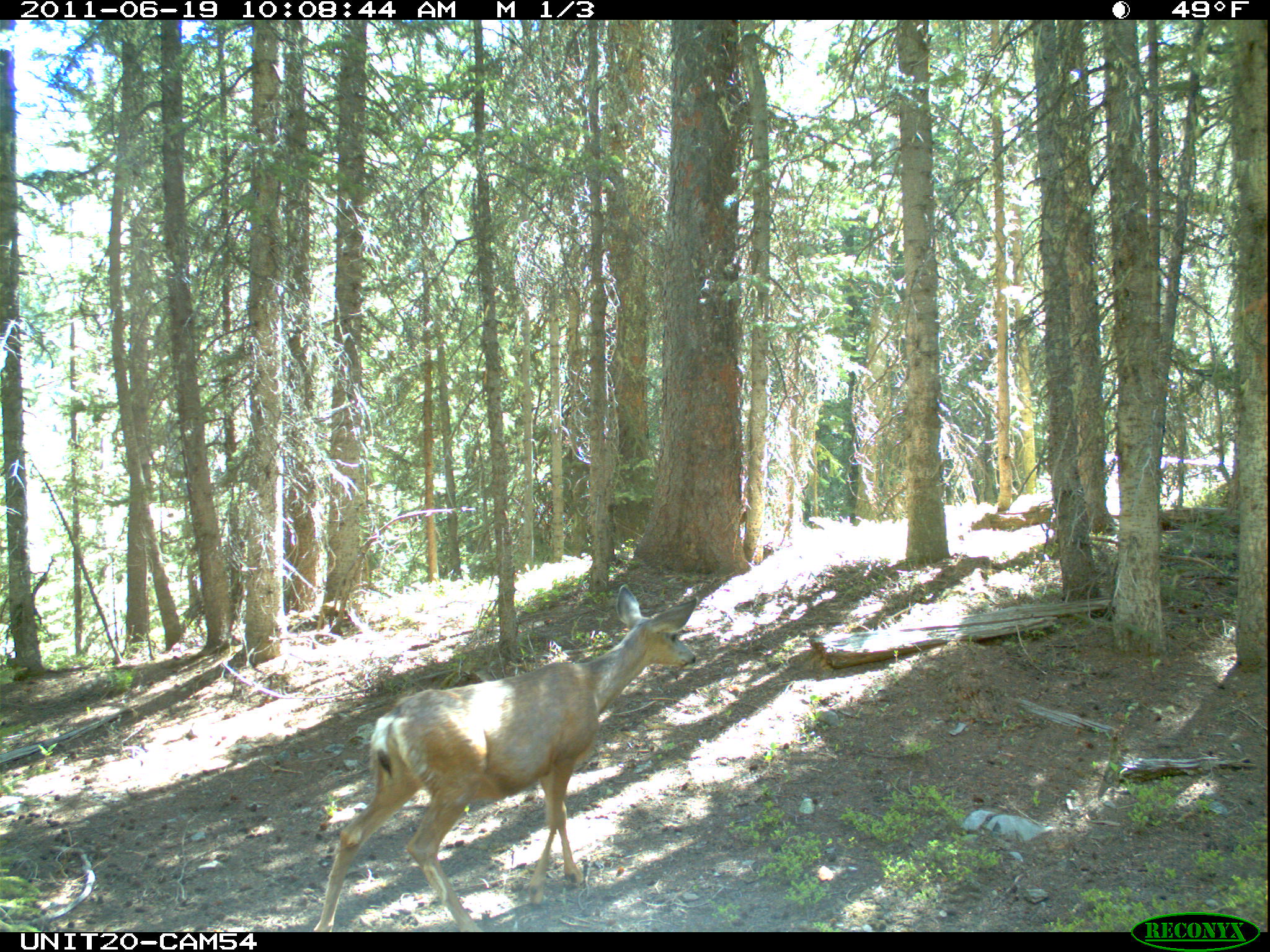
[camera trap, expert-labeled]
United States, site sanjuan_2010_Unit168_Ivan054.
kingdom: Animalia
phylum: Chordata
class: Mammalia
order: Artiodactyla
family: Cervidae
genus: Odocoileus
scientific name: Odocoileus hemionus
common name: mule deer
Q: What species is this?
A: Odocoileus hemionus (mule deer).